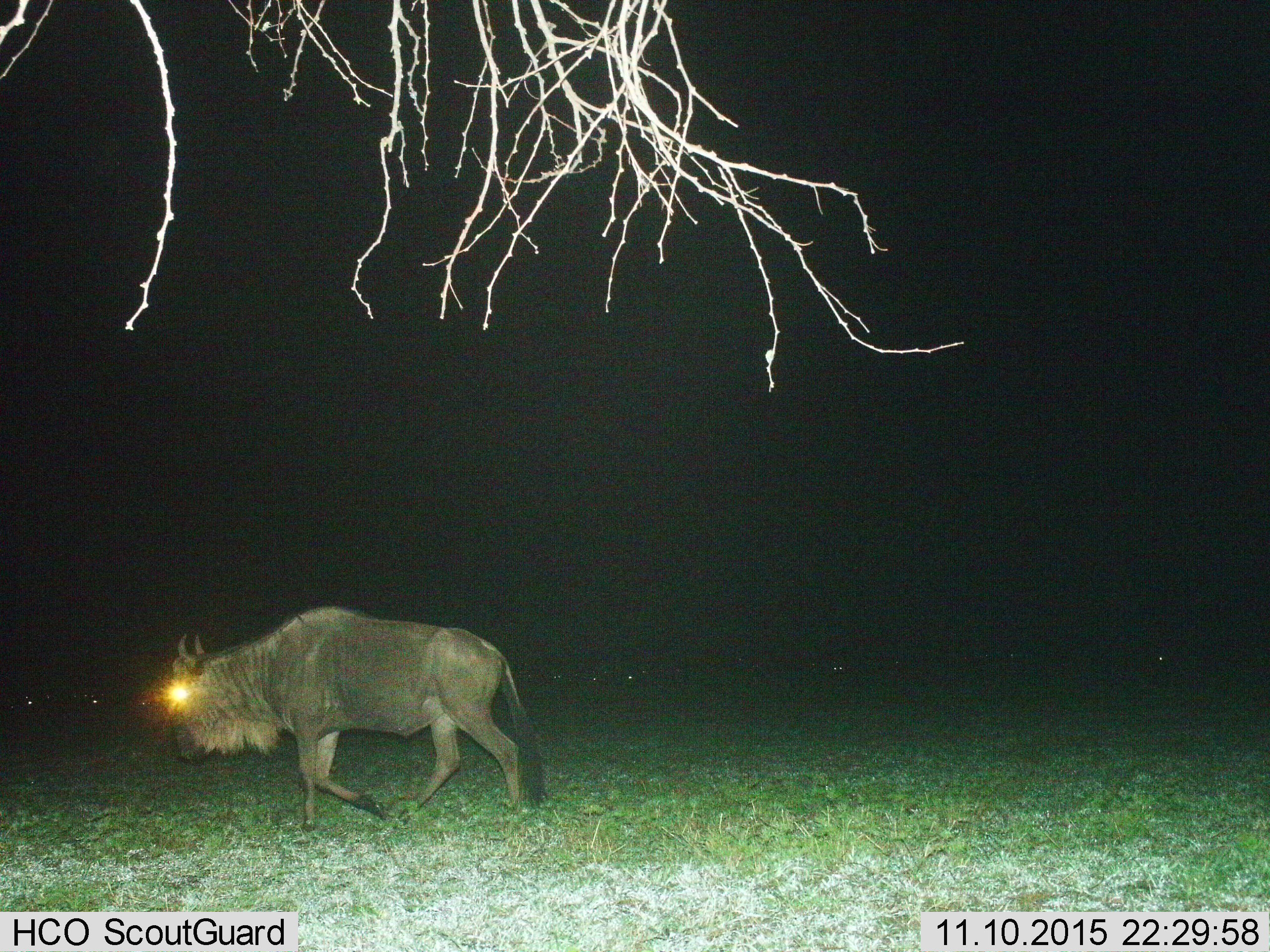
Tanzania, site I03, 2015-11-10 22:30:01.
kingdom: Animalia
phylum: Chordata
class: Mammalia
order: Artiodactyla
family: Bovidae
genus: Connochaetes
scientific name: Connochaetes taurinus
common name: blue wildebeest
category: wildebeest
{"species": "wildebeest (blue wildebeest) (Connochaetes taurinus)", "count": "1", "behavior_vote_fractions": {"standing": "0%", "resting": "14%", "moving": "100%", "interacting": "0%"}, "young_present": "0%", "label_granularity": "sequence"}